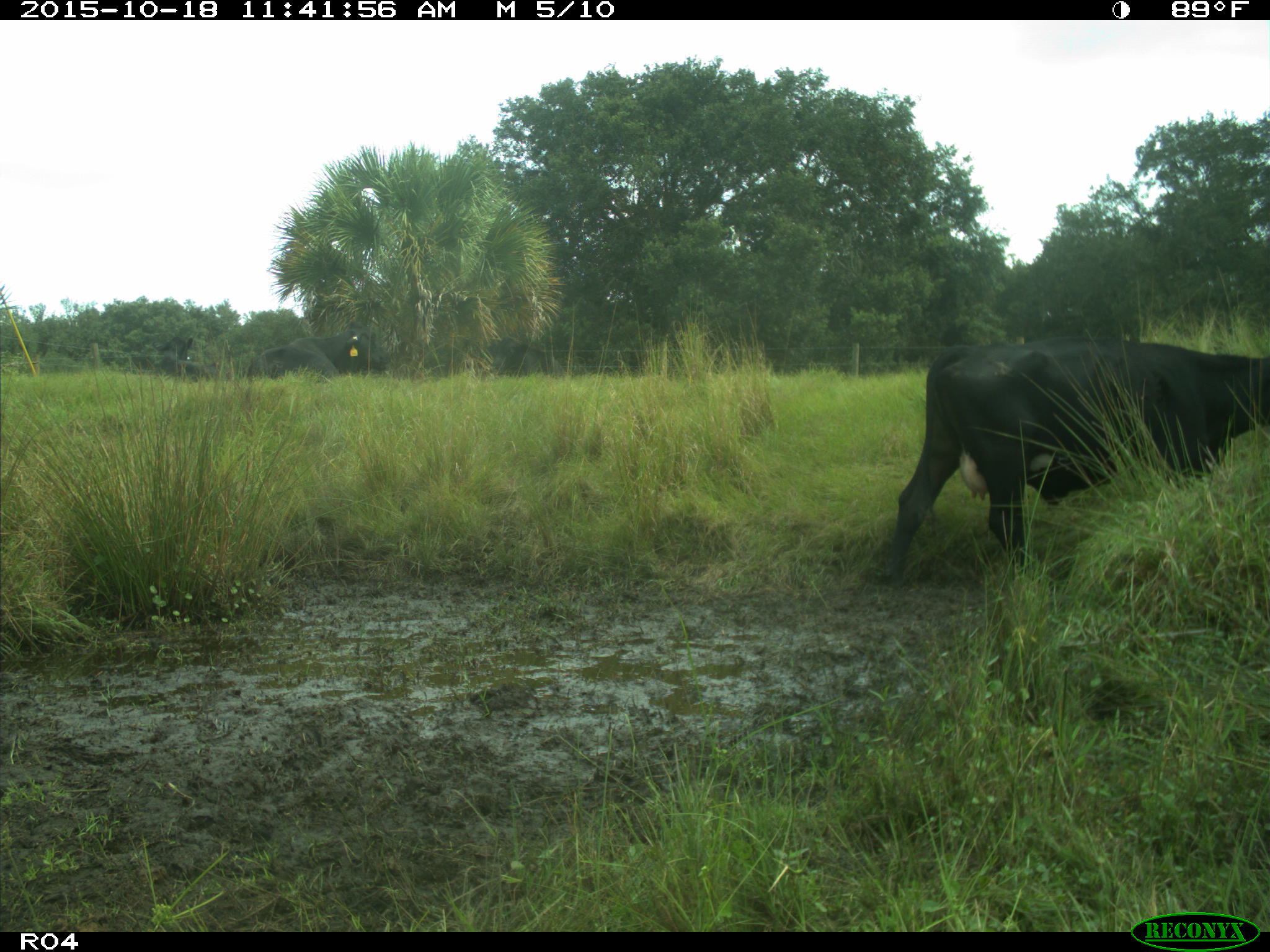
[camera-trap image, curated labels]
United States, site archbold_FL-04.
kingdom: Animalia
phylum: Chordata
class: Mammalia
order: Artiodactyla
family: Bovidae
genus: Bos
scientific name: Bos taurus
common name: domestic cow